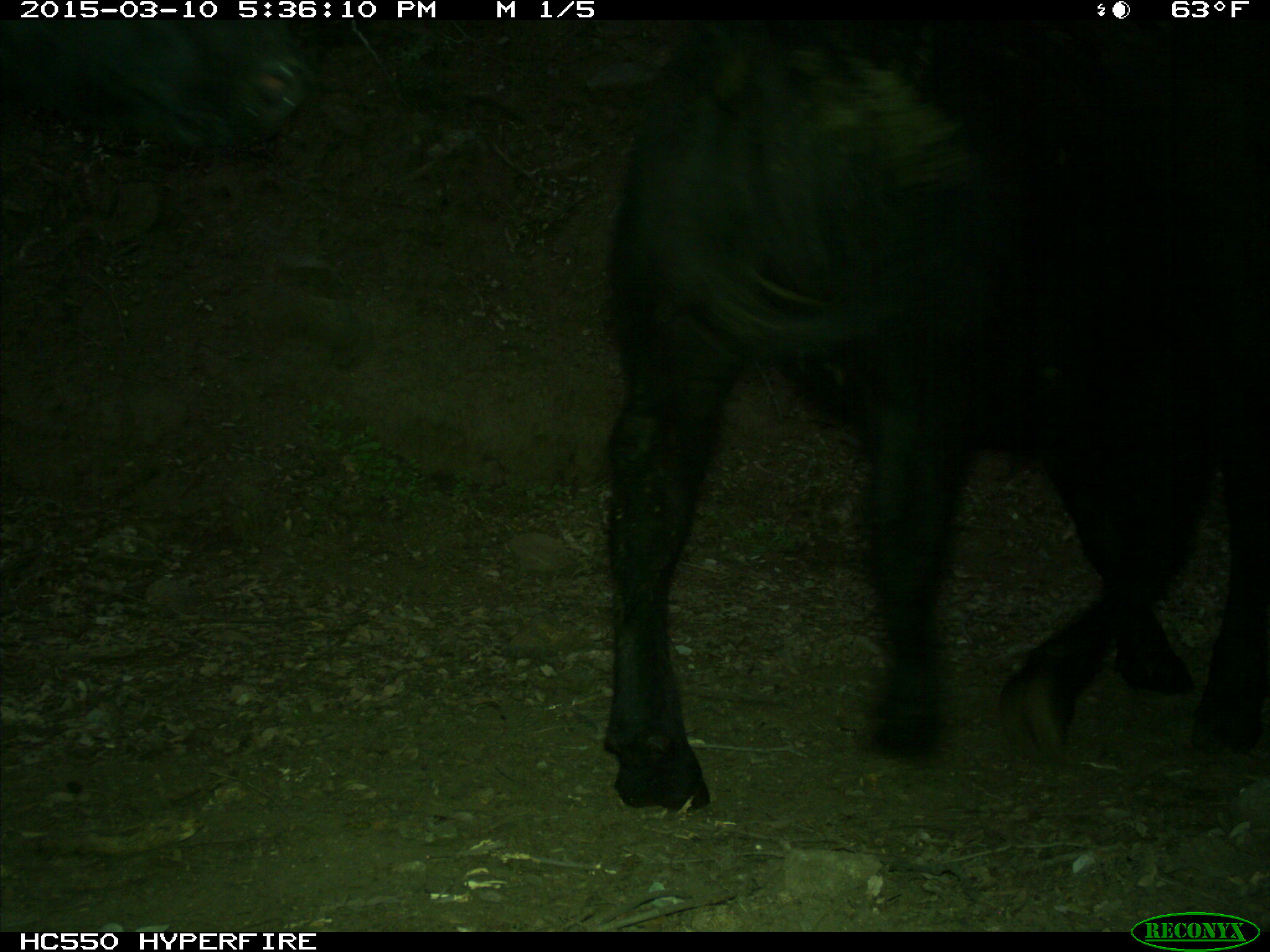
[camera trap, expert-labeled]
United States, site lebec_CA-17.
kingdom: Animalia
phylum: Chordata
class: Mammalia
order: Artiodactyla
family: Bovidae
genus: Bos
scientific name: Bos taurus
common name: domestic cow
Bos taurus (domestic cow).